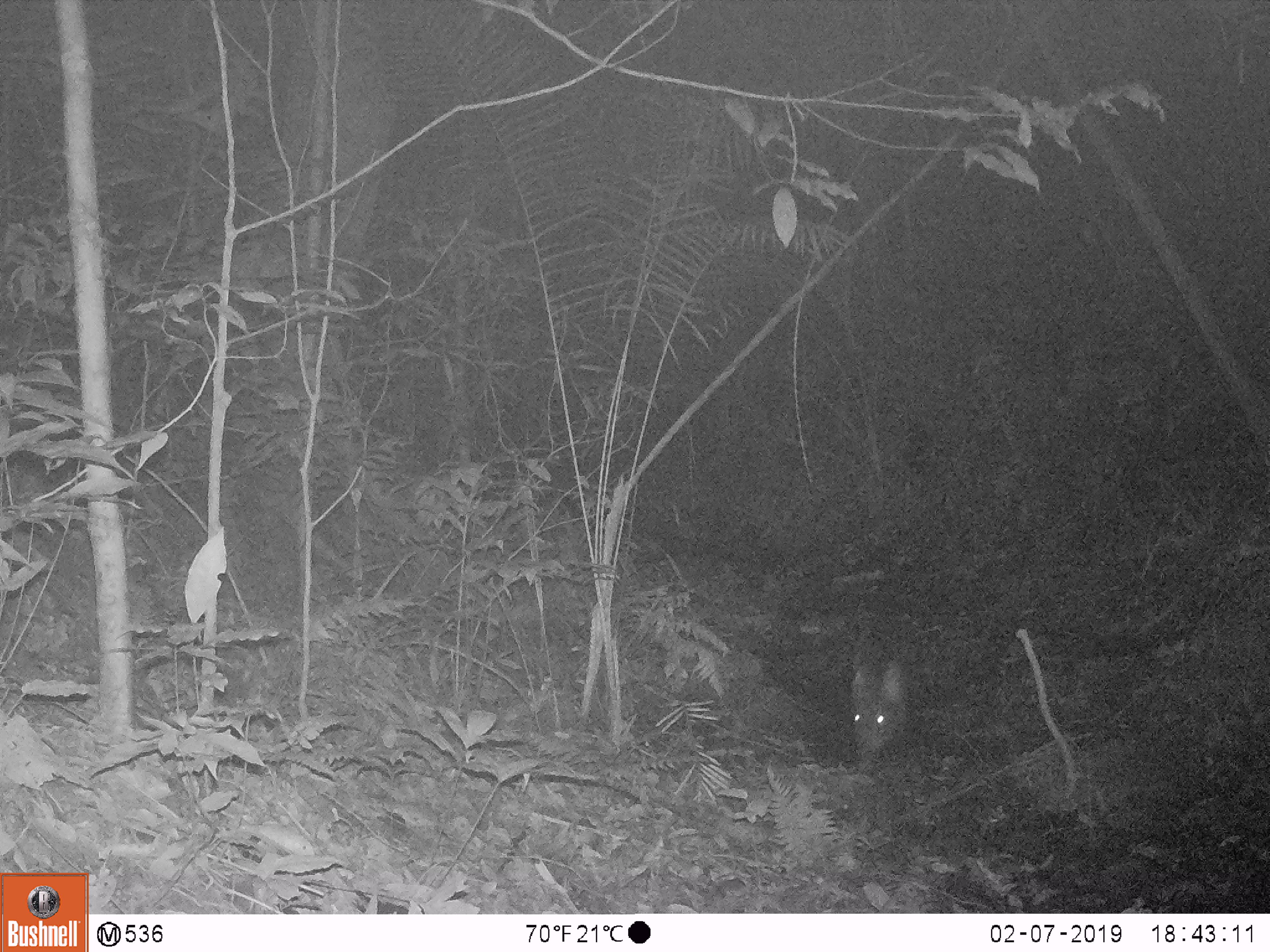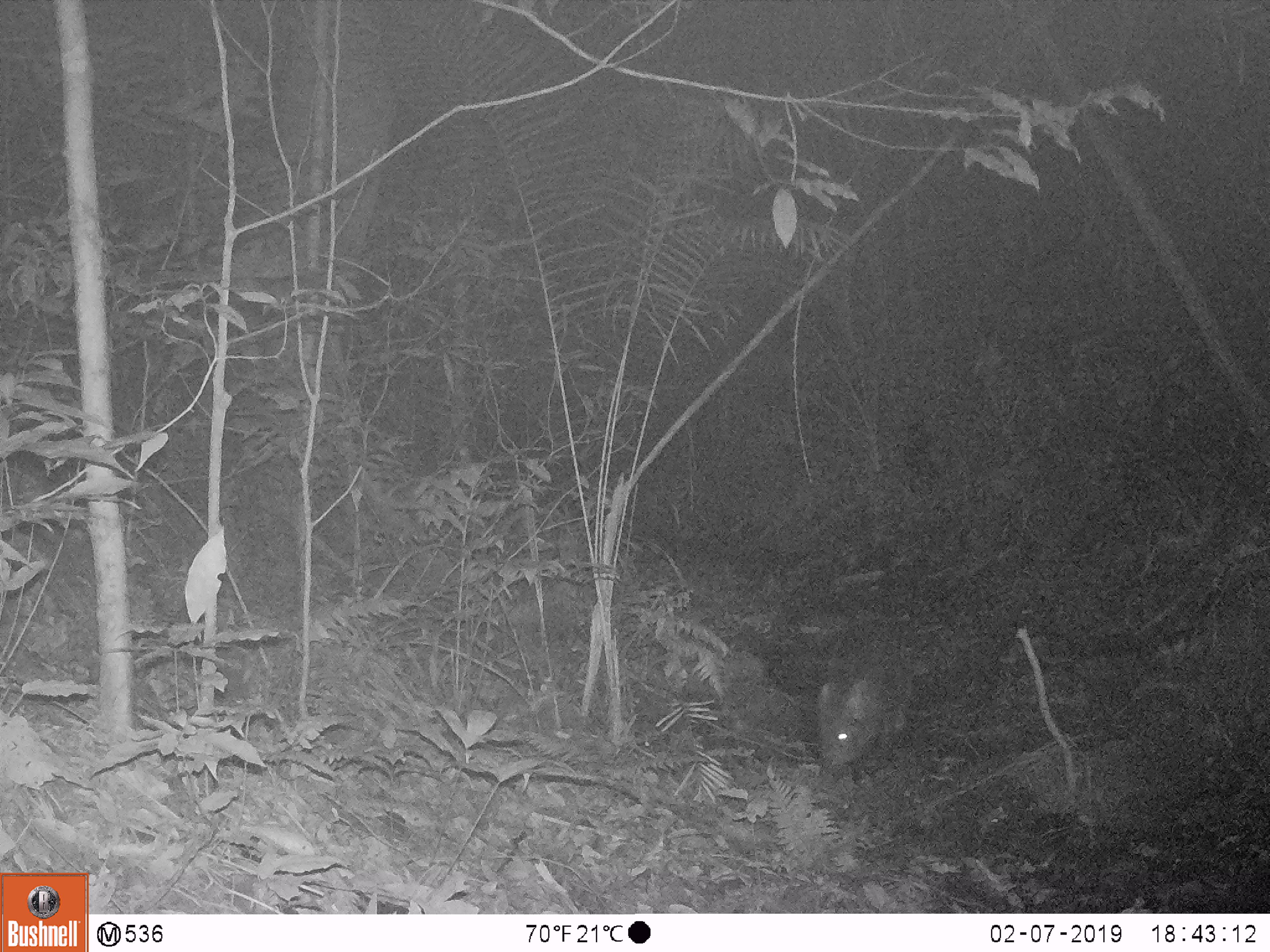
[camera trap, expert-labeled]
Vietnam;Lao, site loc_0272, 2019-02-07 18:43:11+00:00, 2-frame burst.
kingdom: Animalia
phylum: Chordata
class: Mammalia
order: Artiodactyla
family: Suidae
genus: Sus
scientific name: Sus scrofa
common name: eurasian wild pig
Eurasian wild pig (Sus scrofa). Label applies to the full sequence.